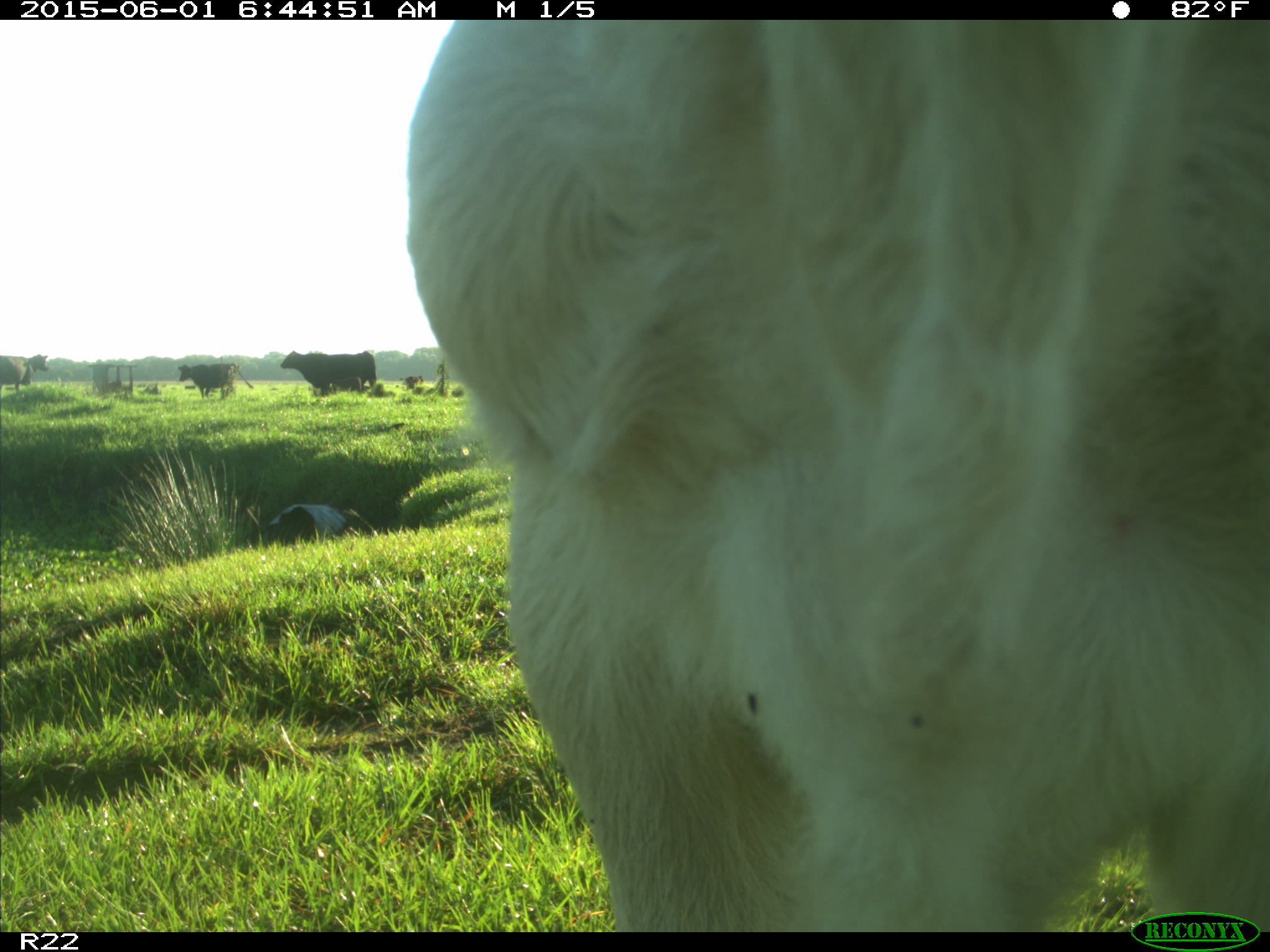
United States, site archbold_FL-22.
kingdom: Animalia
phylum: Chordata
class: Mammalia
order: Artiodactyla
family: Bovidae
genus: Bos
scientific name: Bos taurus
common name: domestic cow